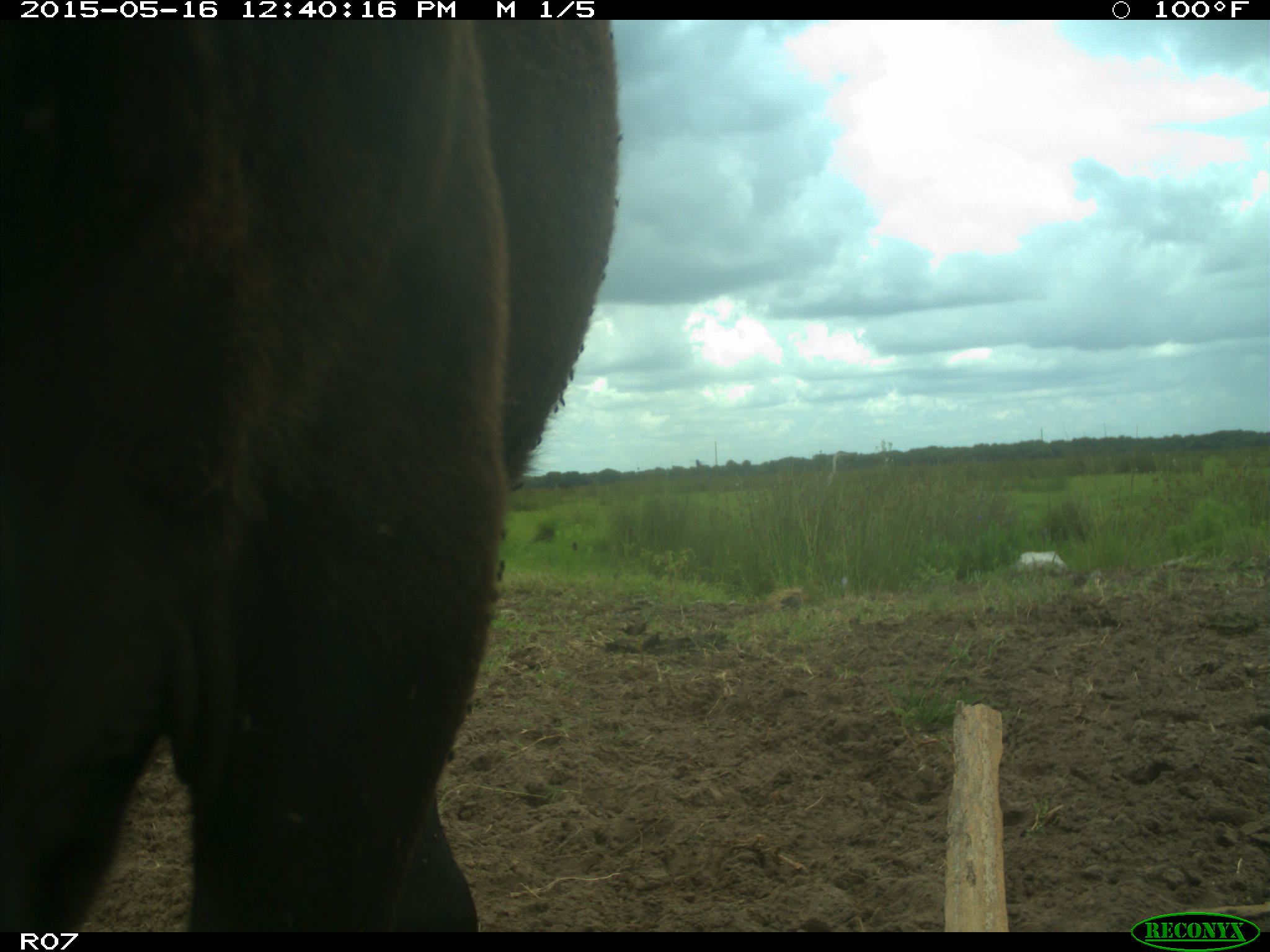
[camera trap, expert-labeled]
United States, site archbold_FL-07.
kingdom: Animalia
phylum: Chordata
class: Mammalia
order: Artiodactyla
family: Bovidae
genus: Bos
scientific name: Bos taurus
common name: domestic cow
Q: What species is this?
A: Bos taurus (domestic cow).